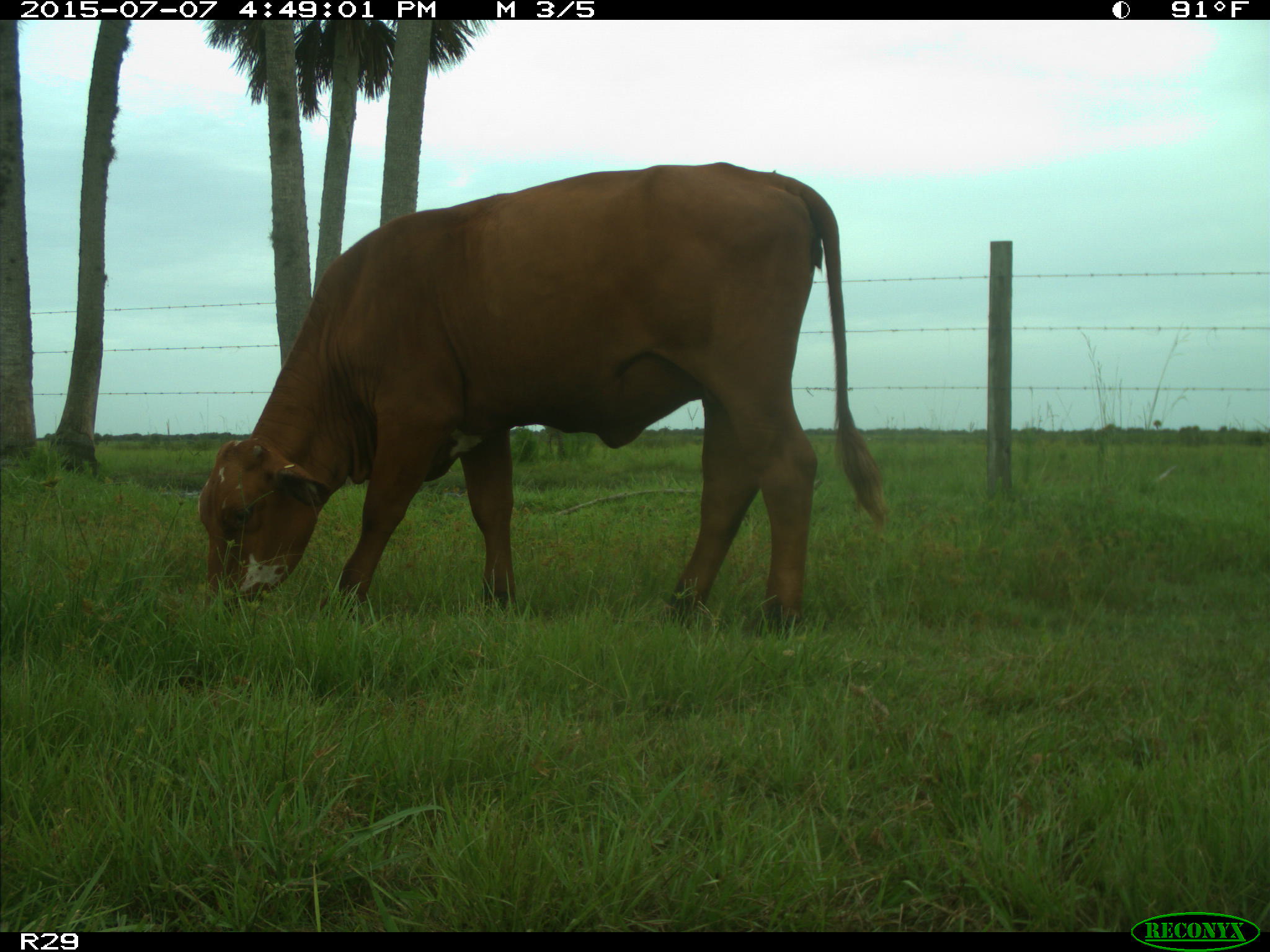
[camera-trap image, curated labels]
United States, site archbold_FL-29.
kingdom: Animalia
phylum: Chordata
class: Mammalia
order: Artiodactyla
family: Bovidae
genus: Bos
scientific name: Bos taurus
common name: domestic cow